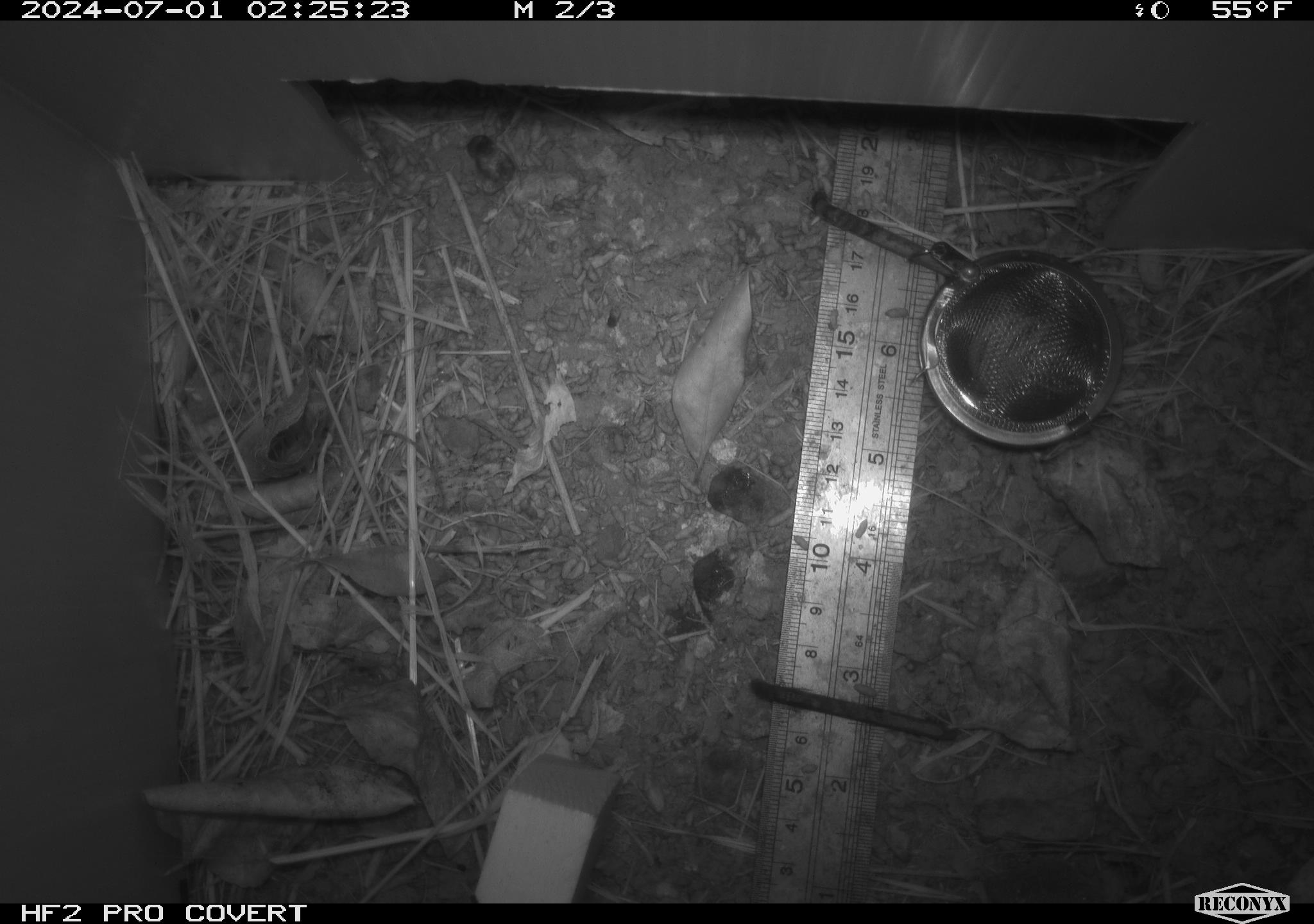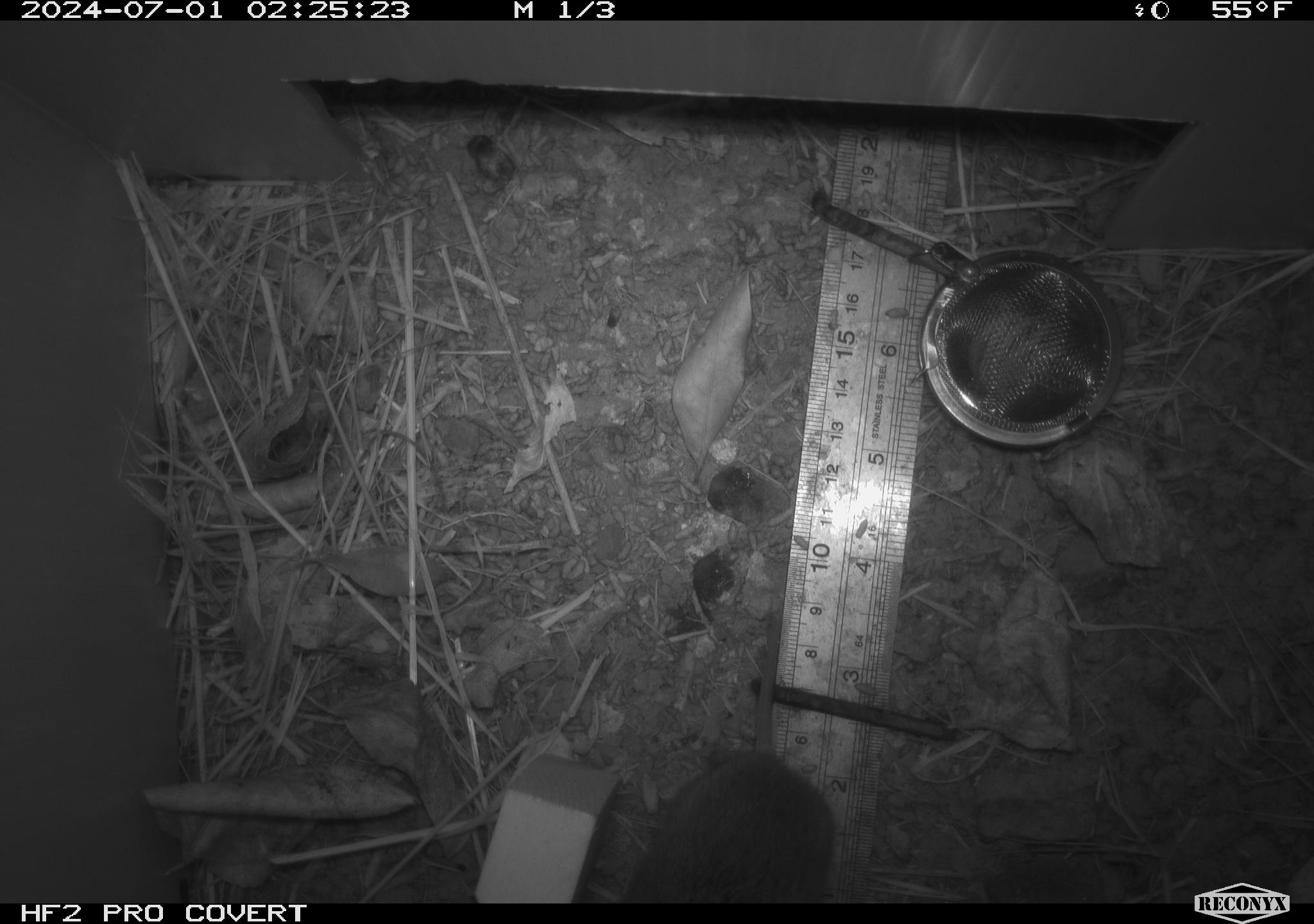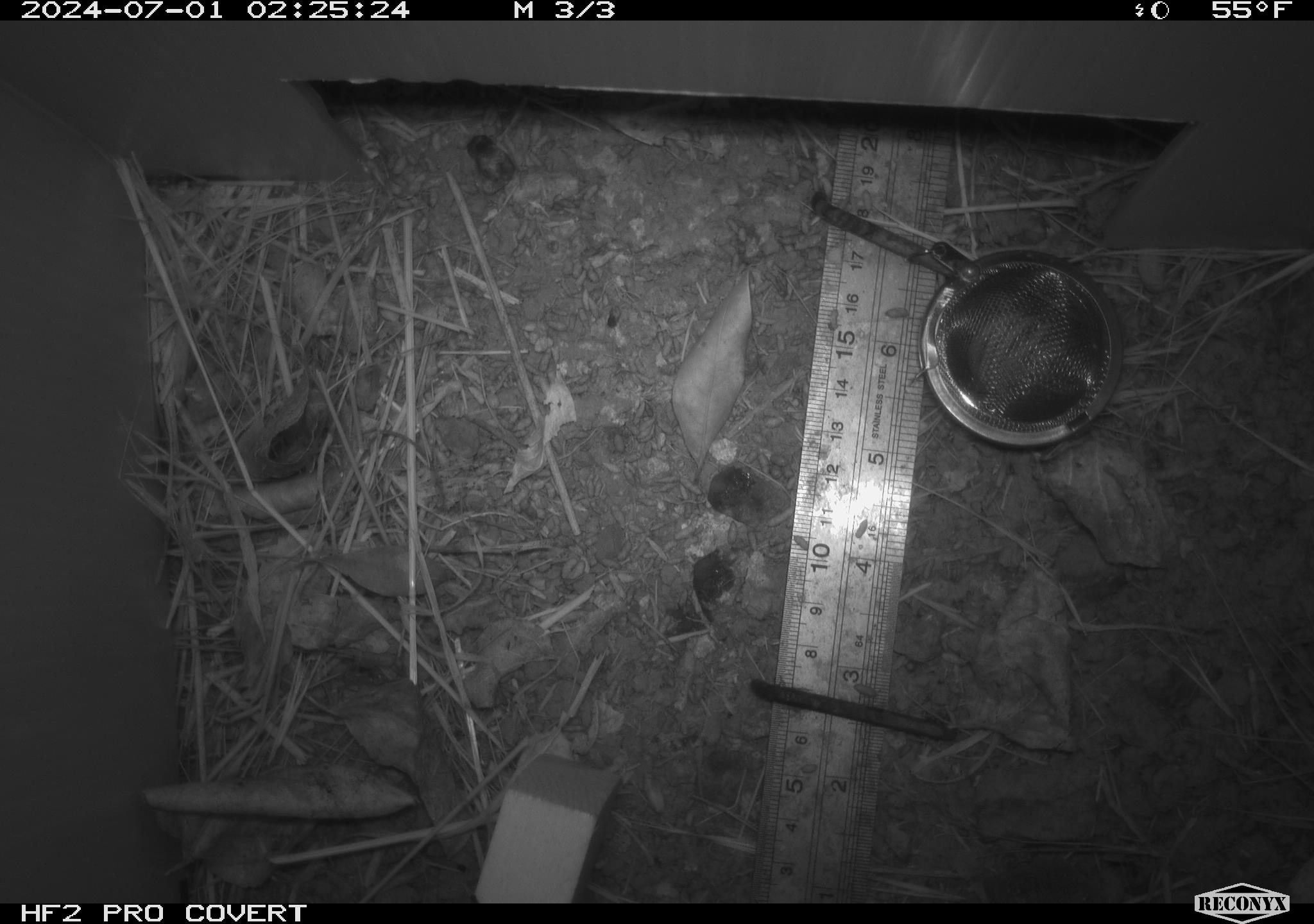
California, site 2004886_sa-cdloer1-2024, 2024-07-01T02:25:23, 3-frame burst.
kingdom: Animalia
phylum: Chordata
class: Mammalia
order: Rodentia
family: Cricetidae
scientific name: Arvicolinae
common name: voles, lemmings, and muskrats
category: arvicolinae subfamily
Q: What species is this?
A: Arvicolinae subfamily (voles, lemmings, and muskrats) (Arvicolinae).